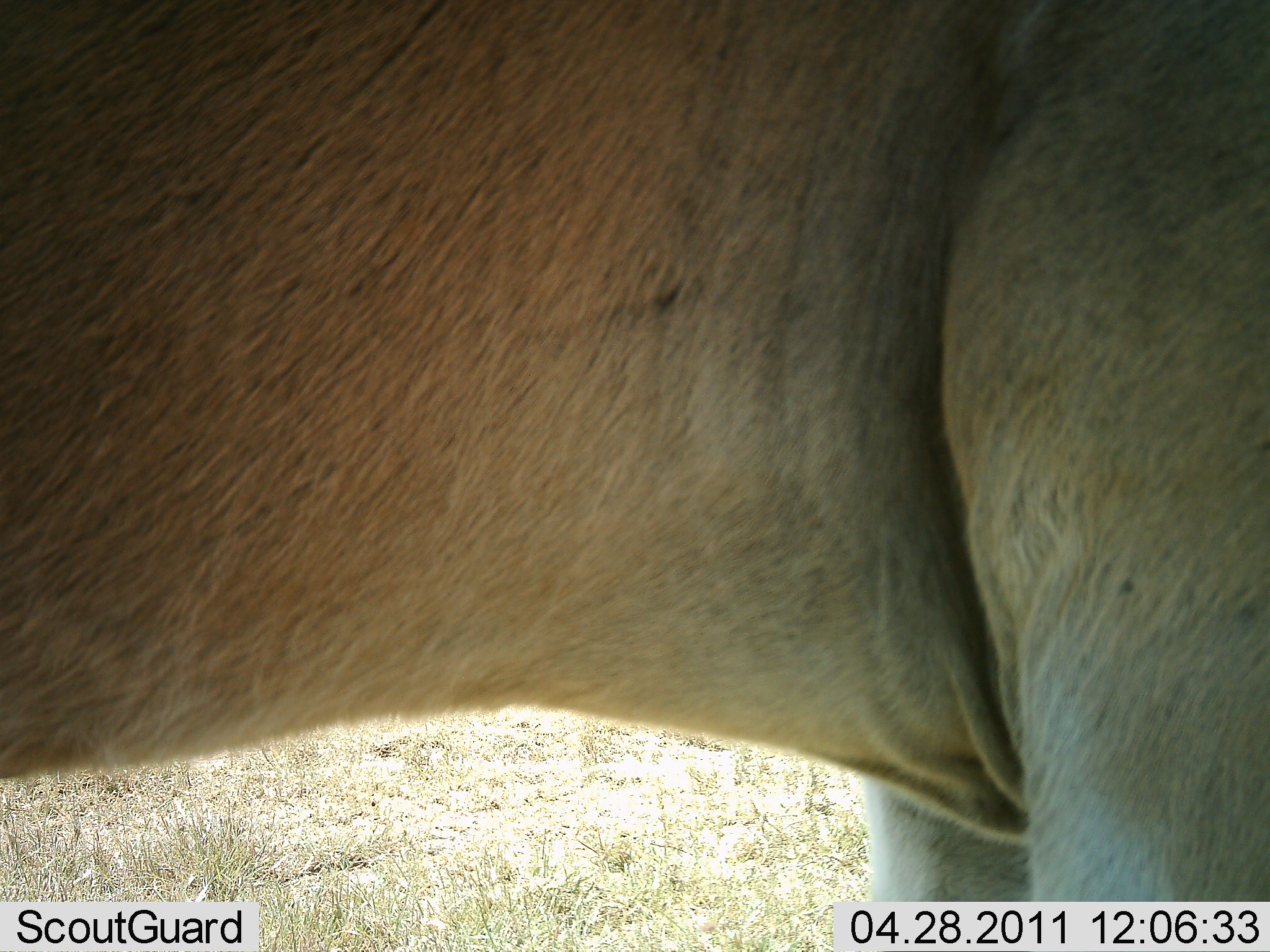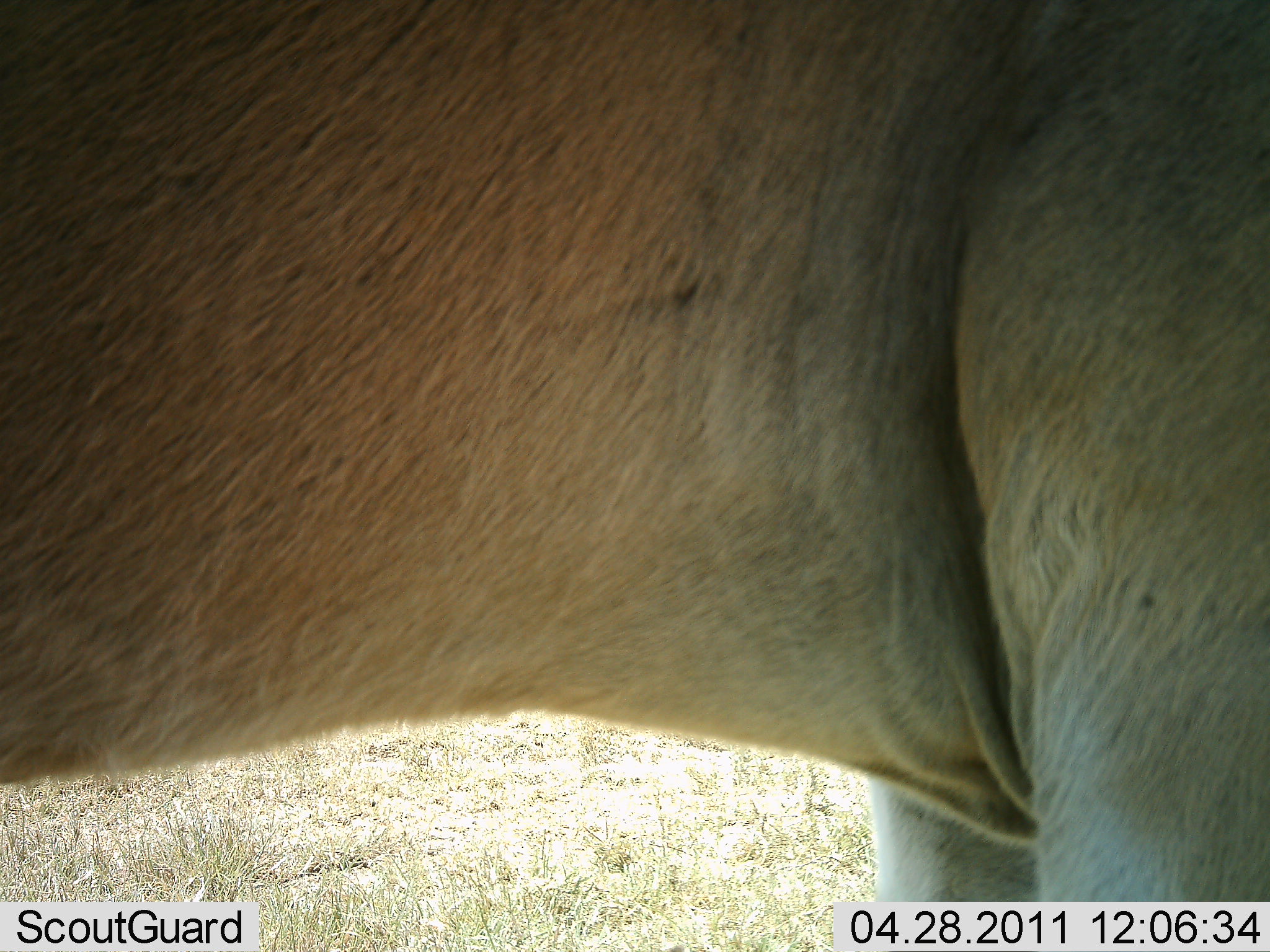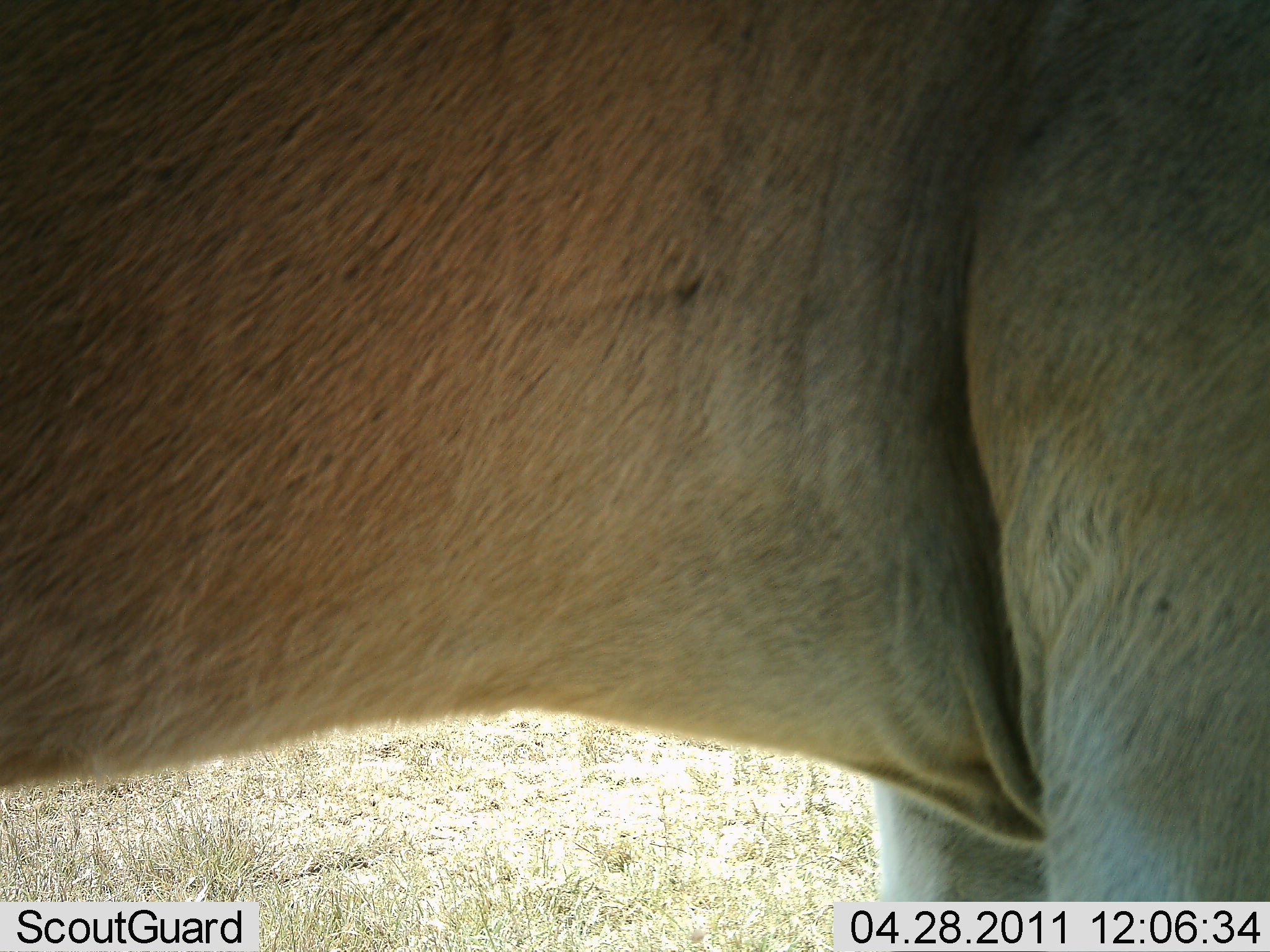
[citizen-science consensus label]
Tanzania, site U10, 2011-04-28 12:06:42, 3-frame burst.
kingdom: Animalia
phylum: Chordata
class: Mammalia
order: Artiodactyla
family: Bovidae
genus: Tragelaphus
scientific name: Tragelaphus oryx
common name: eland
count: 1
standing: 100%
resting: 0%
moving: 0%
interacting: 0%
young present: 0%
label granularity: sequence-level